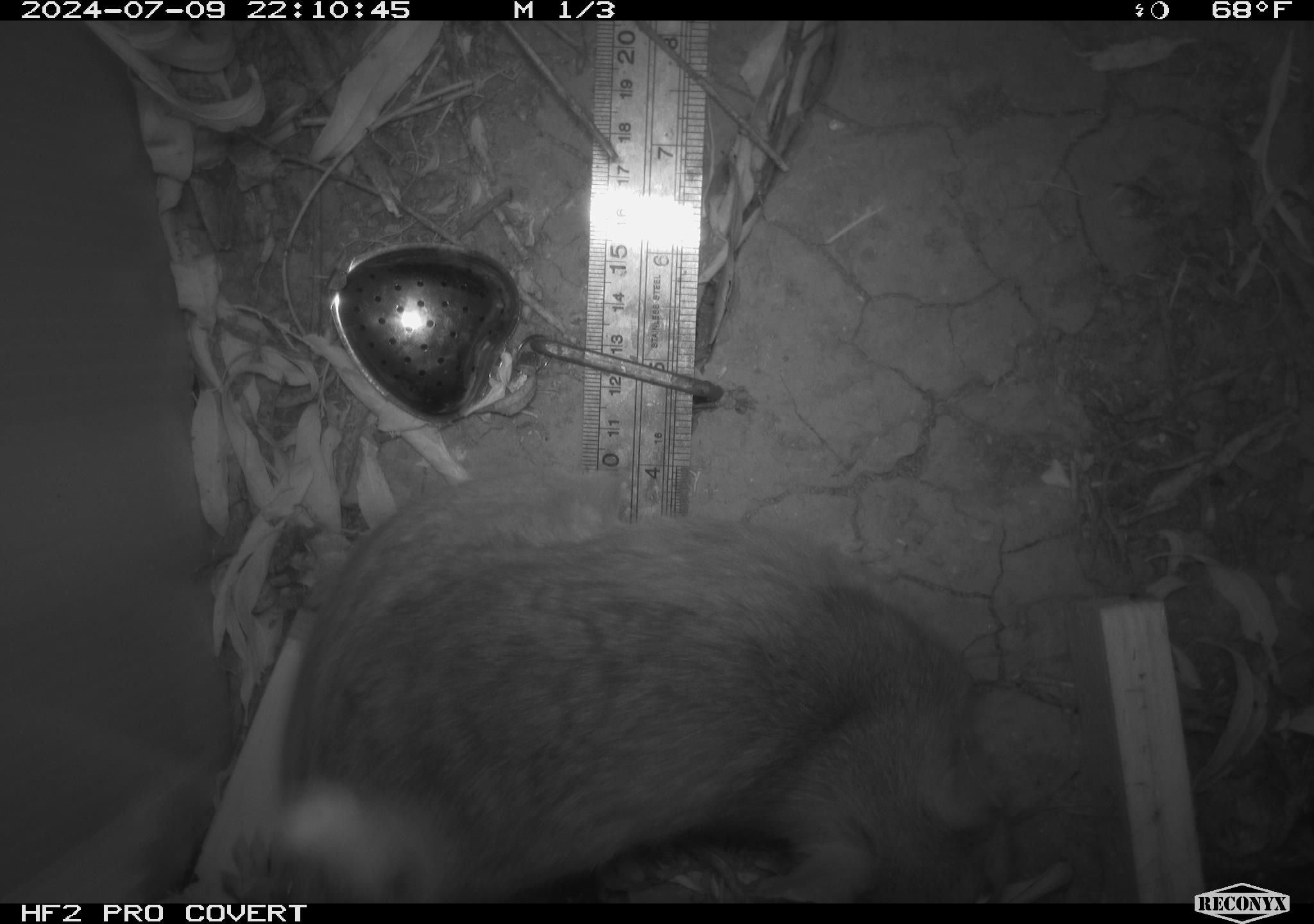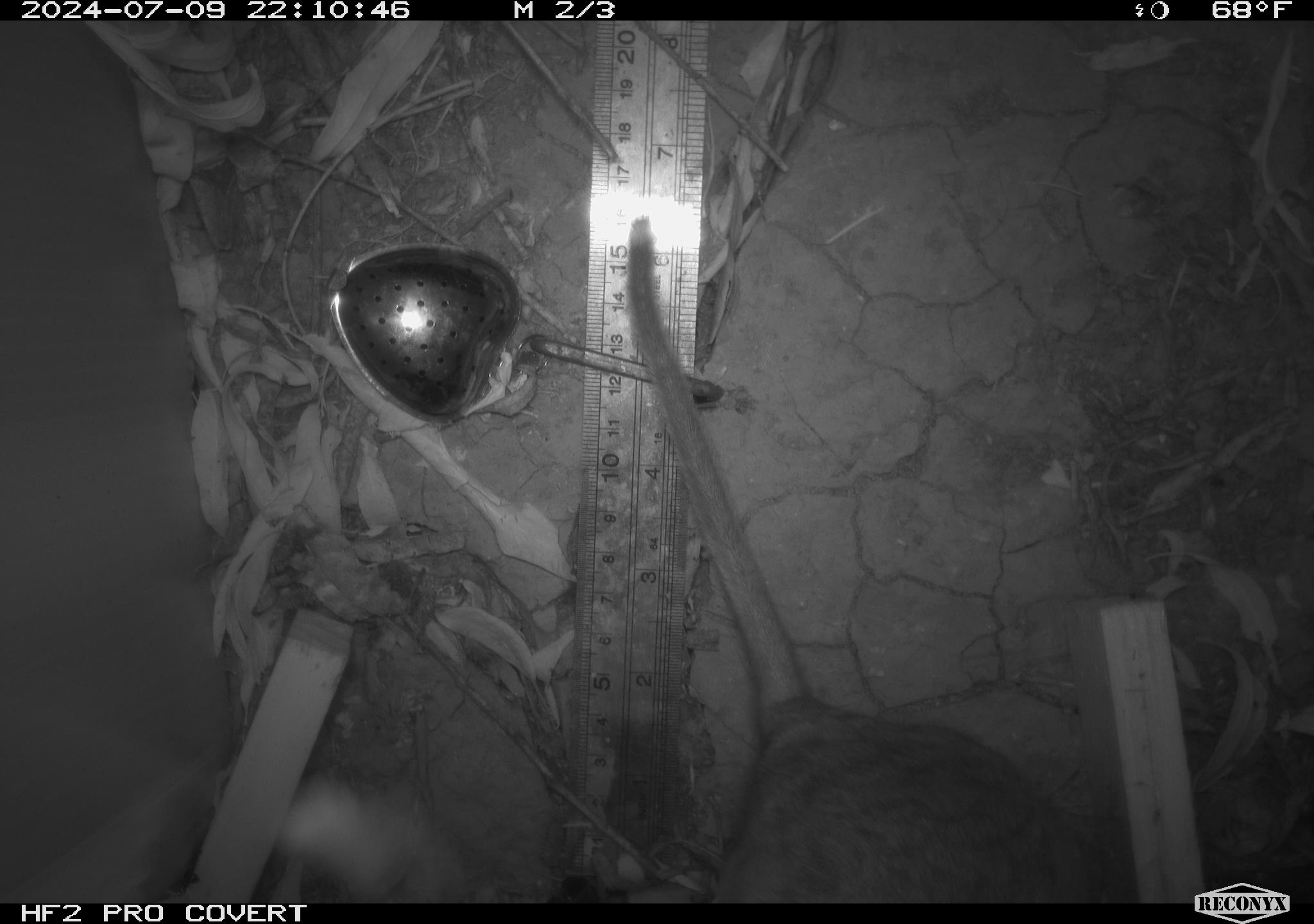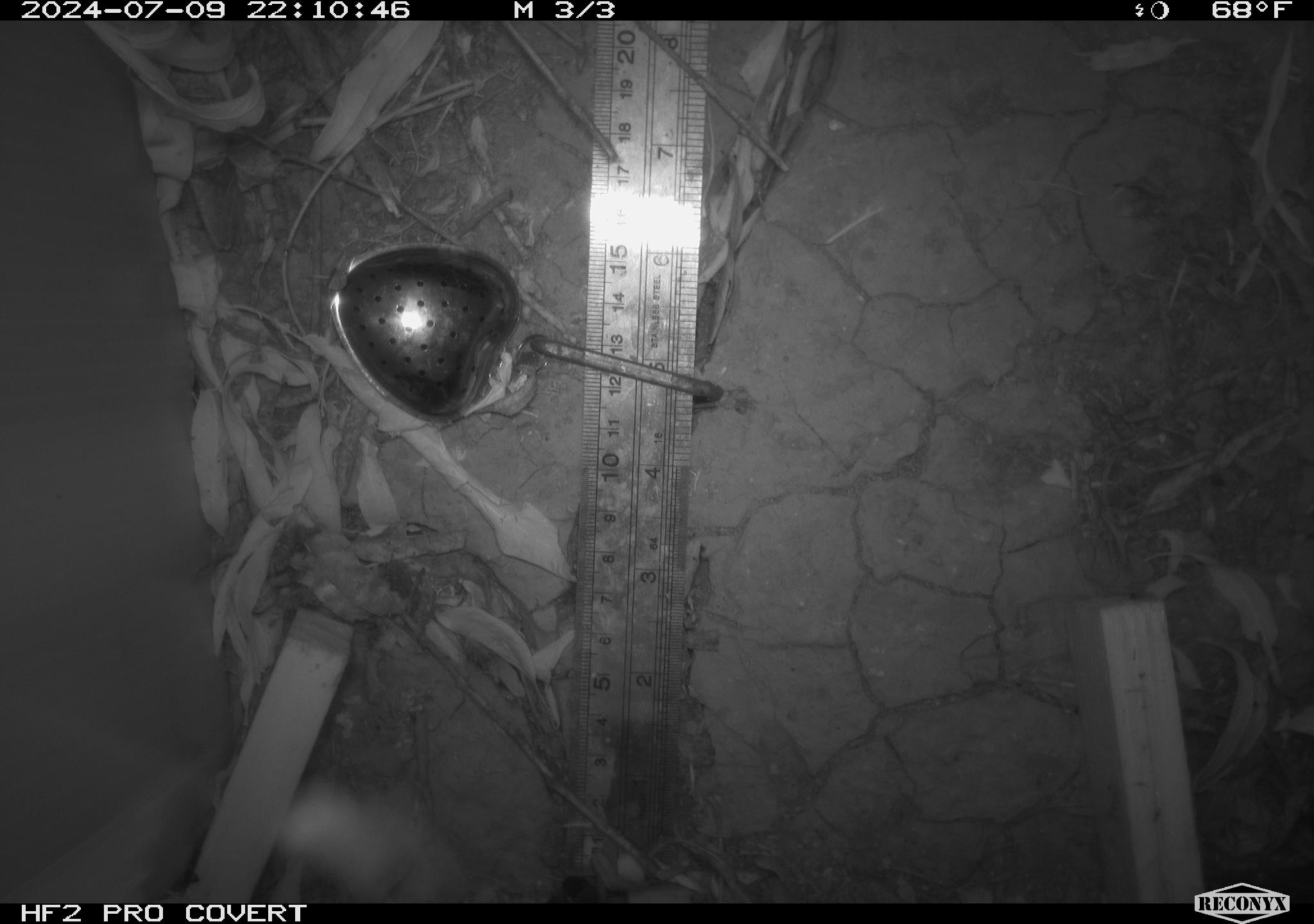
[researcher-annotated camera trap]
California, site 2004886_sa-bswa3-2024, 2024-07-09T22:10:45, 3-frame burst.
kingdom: Animalia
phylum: Chordata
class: Mammalia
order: Rodentia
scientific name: Rodentia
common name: woodrat or rat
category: woodrat or rat species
Woodrat or rat species (woodrat or rat) (Rodentia).